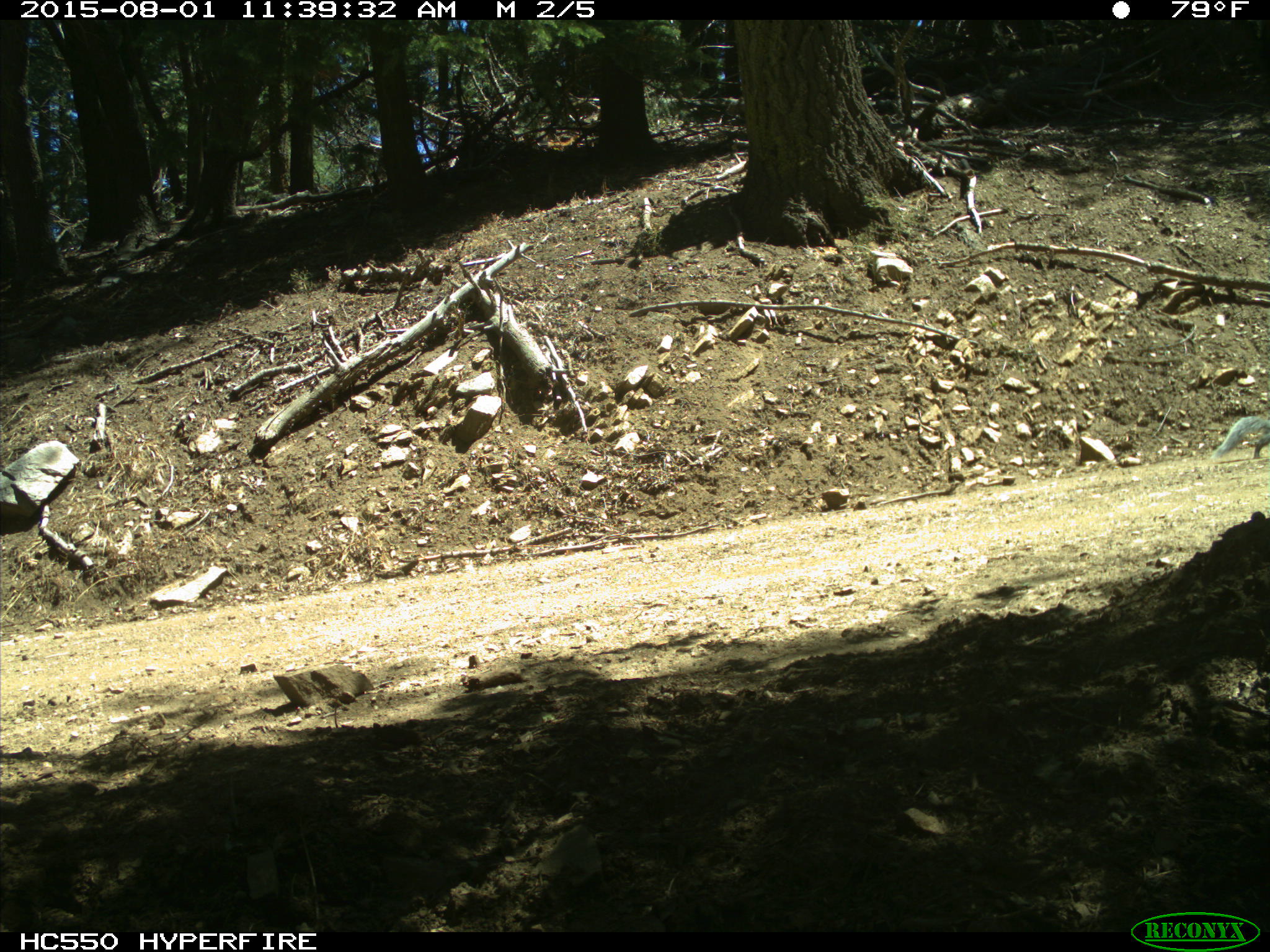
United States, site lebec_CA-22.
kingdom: Animalia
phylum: Chordata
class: Mammalia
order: Rodentia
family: Sciuridae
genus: Sciurus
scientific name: Sciurus carolinensis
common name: eastern gray squirrel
Sciurus carolinensis (eastern gray squirrel).